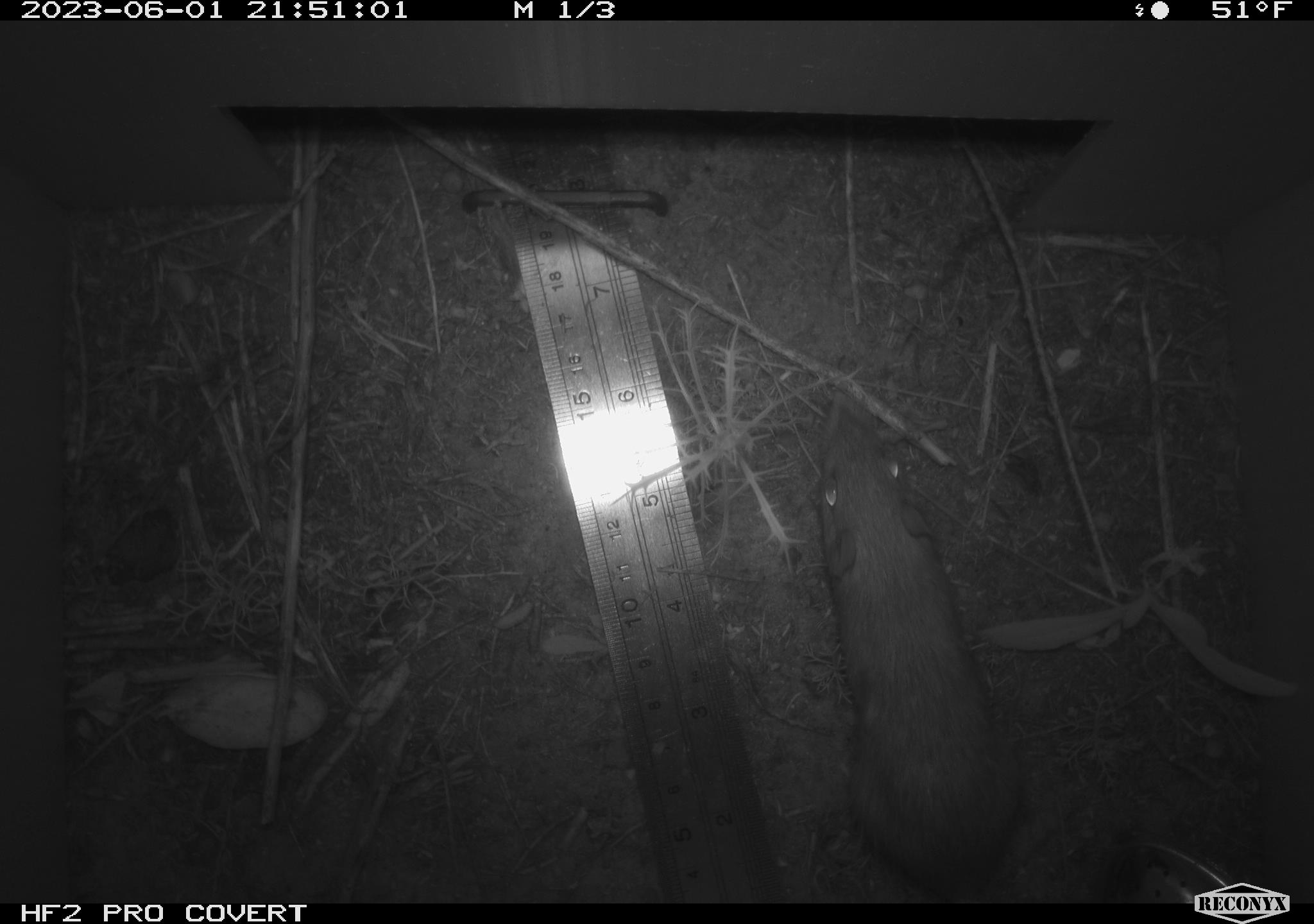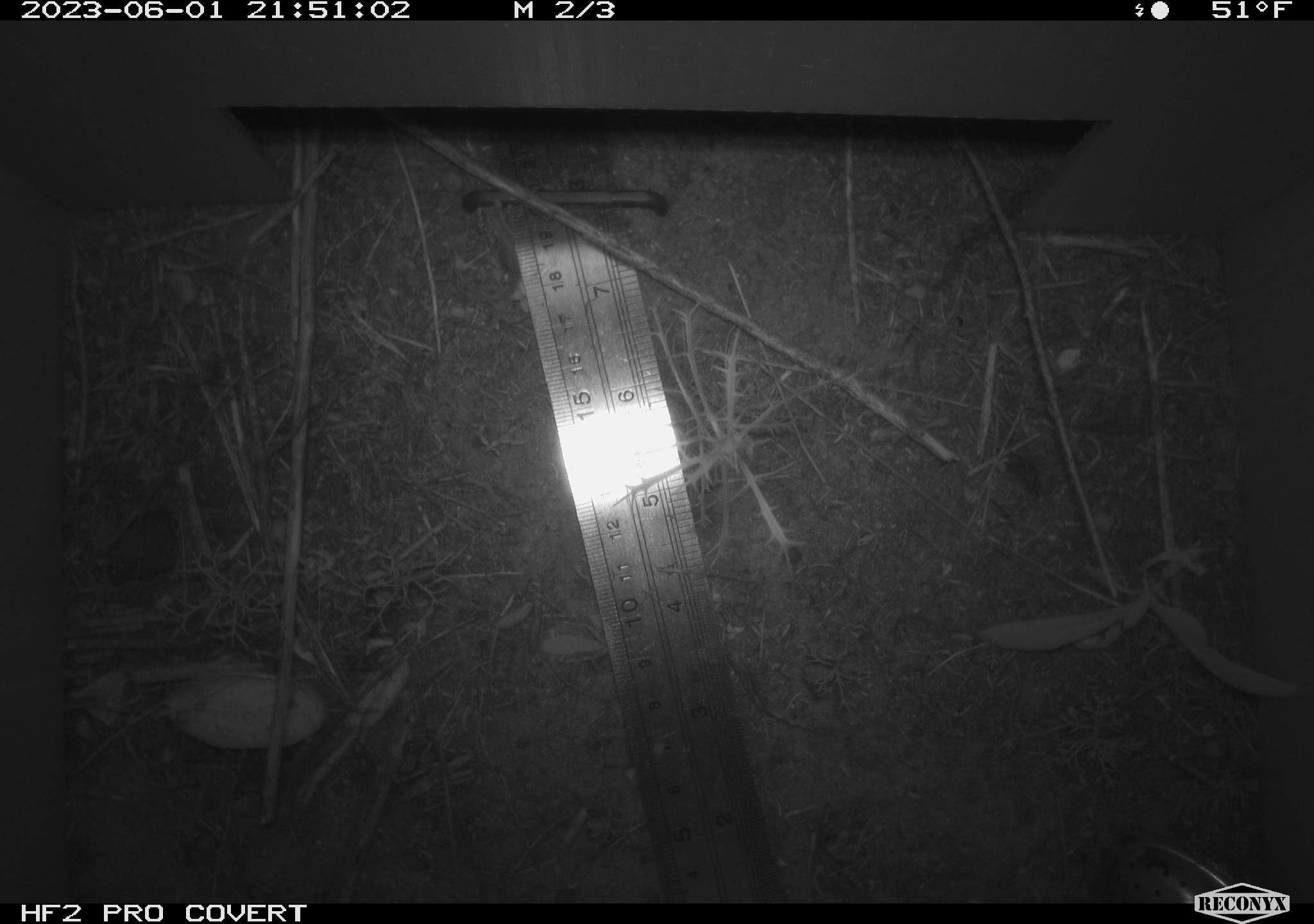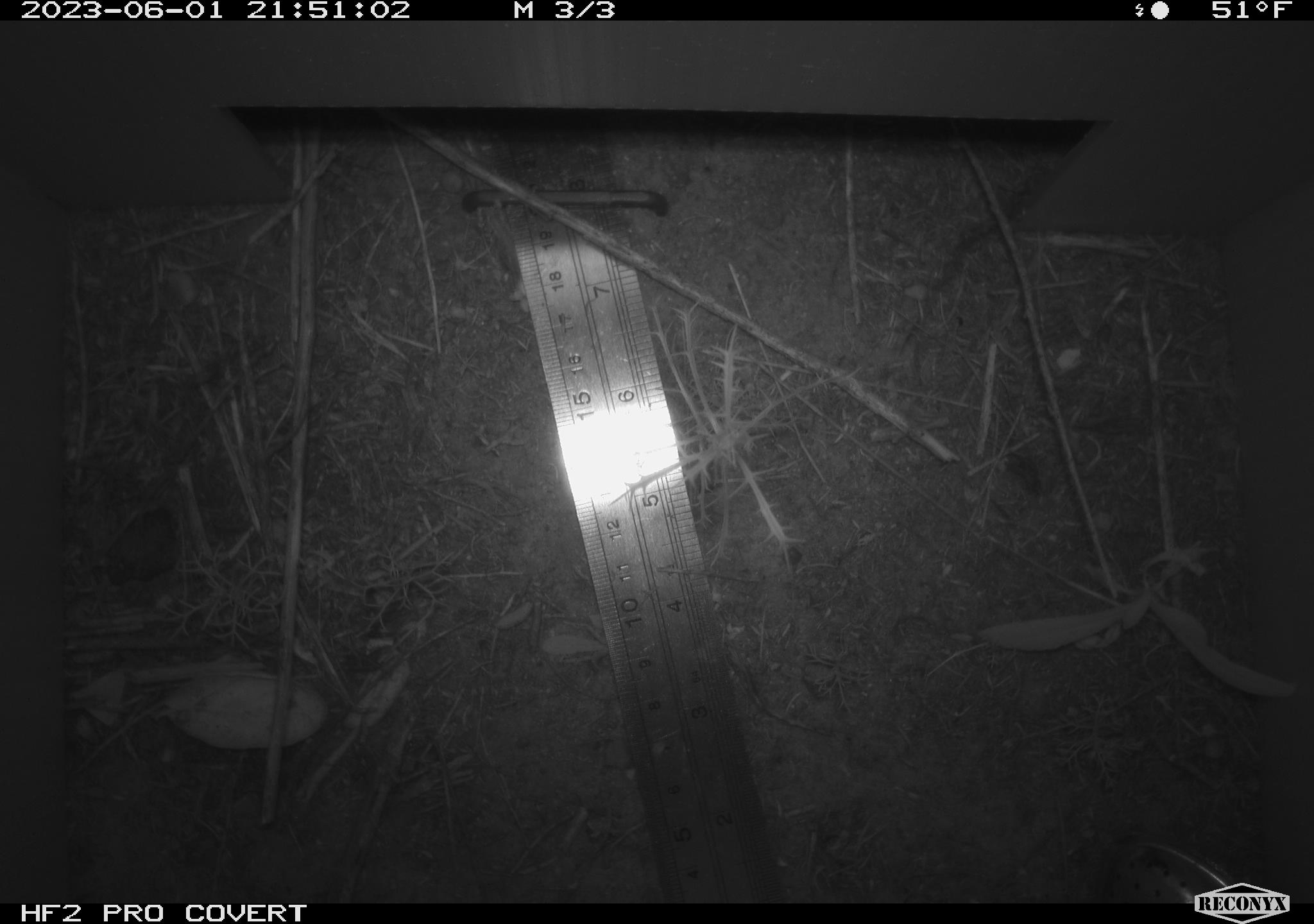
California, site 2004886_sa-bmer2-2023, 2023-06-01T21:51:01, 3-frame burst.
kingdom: Animalia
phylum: Chordata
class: Mammalia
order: Rodentia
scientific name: Rodentia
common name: mouse species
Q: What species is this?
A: Mouse species (Rodentia).